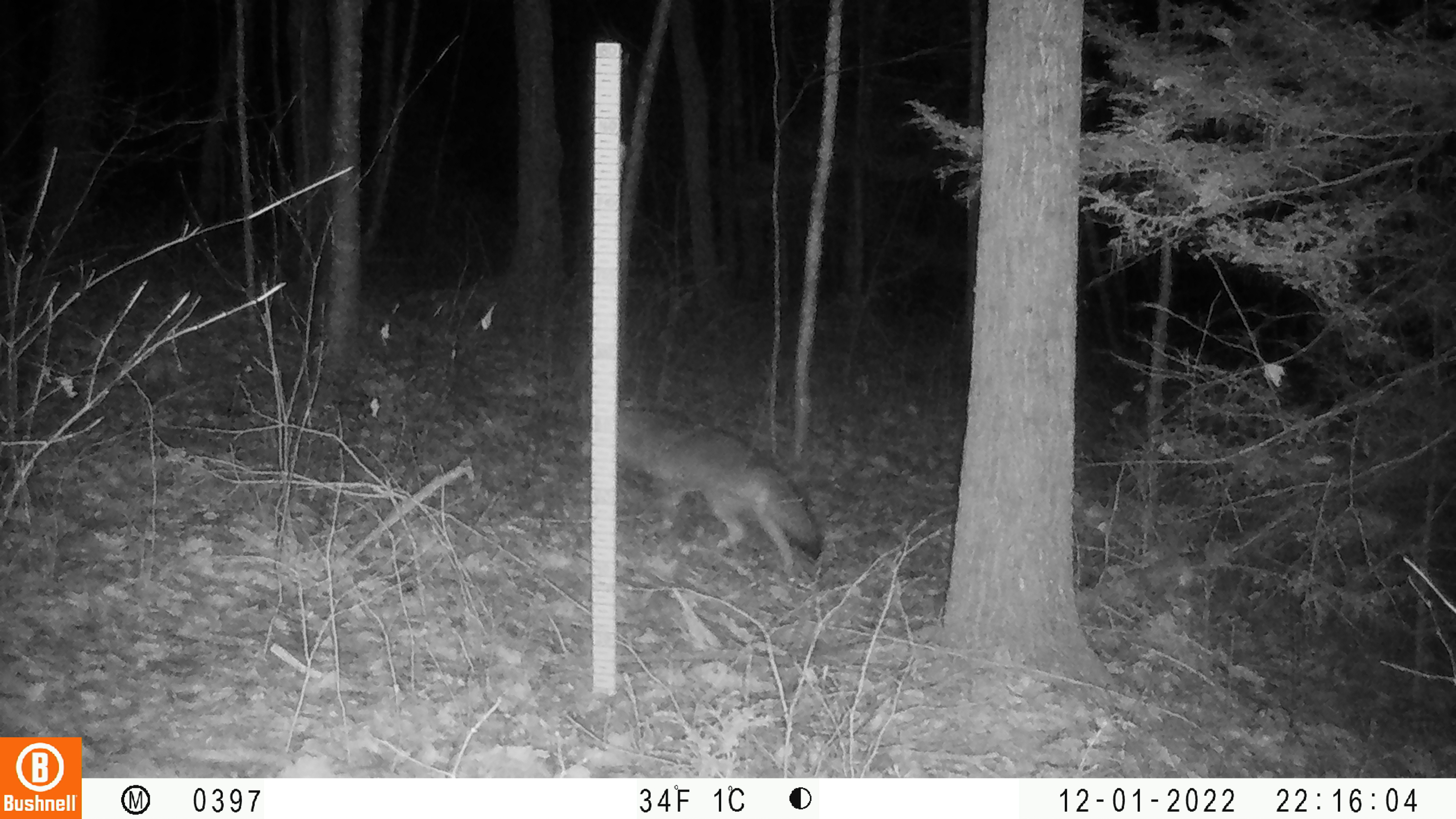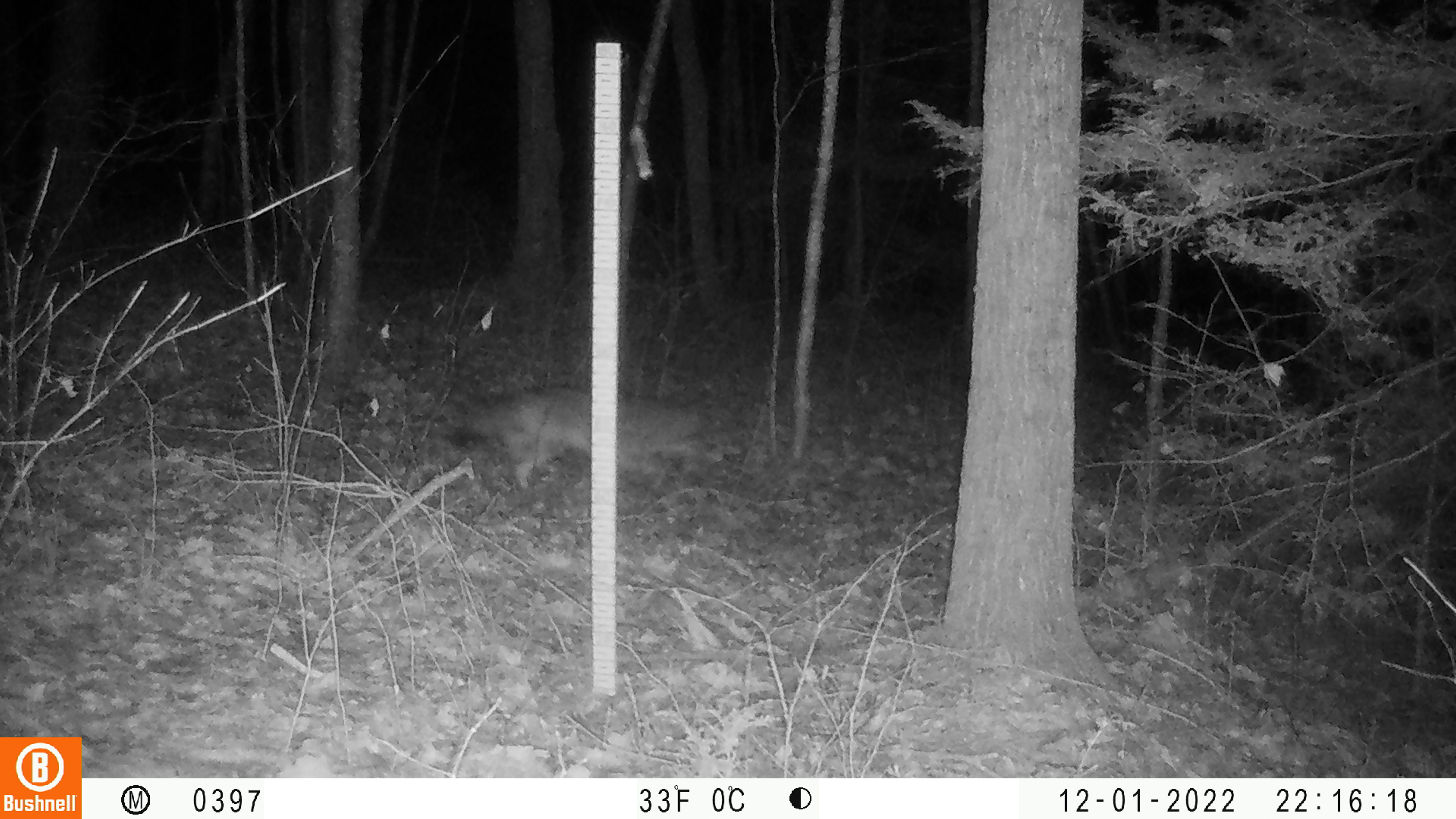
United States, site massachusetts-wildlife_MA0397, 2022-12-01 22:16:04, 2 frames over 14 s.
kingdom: Animalia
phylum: Chordata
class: Mammalia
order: Carnivora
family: Canidae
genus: Canis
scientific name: Canis latrans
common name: coyote